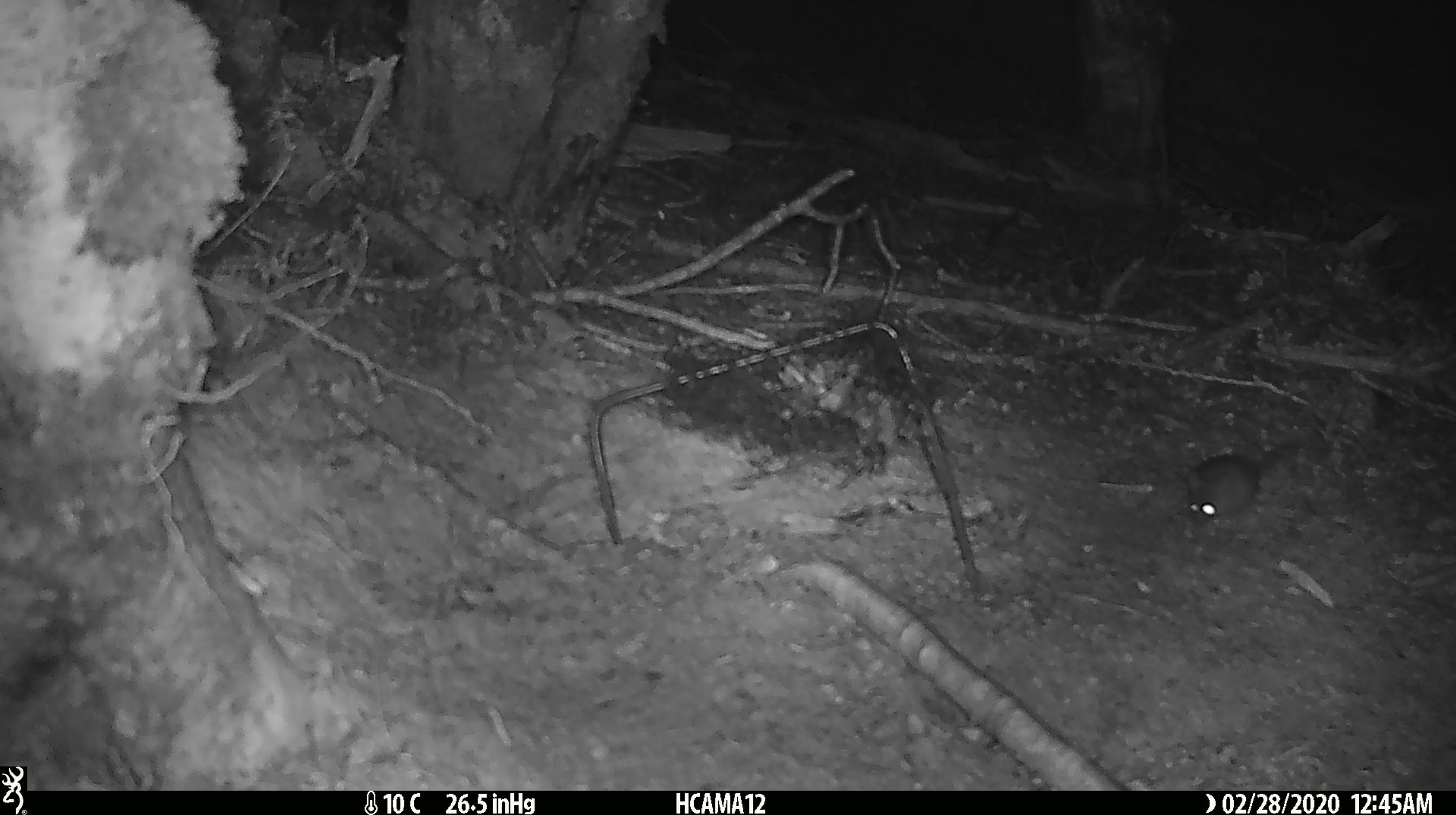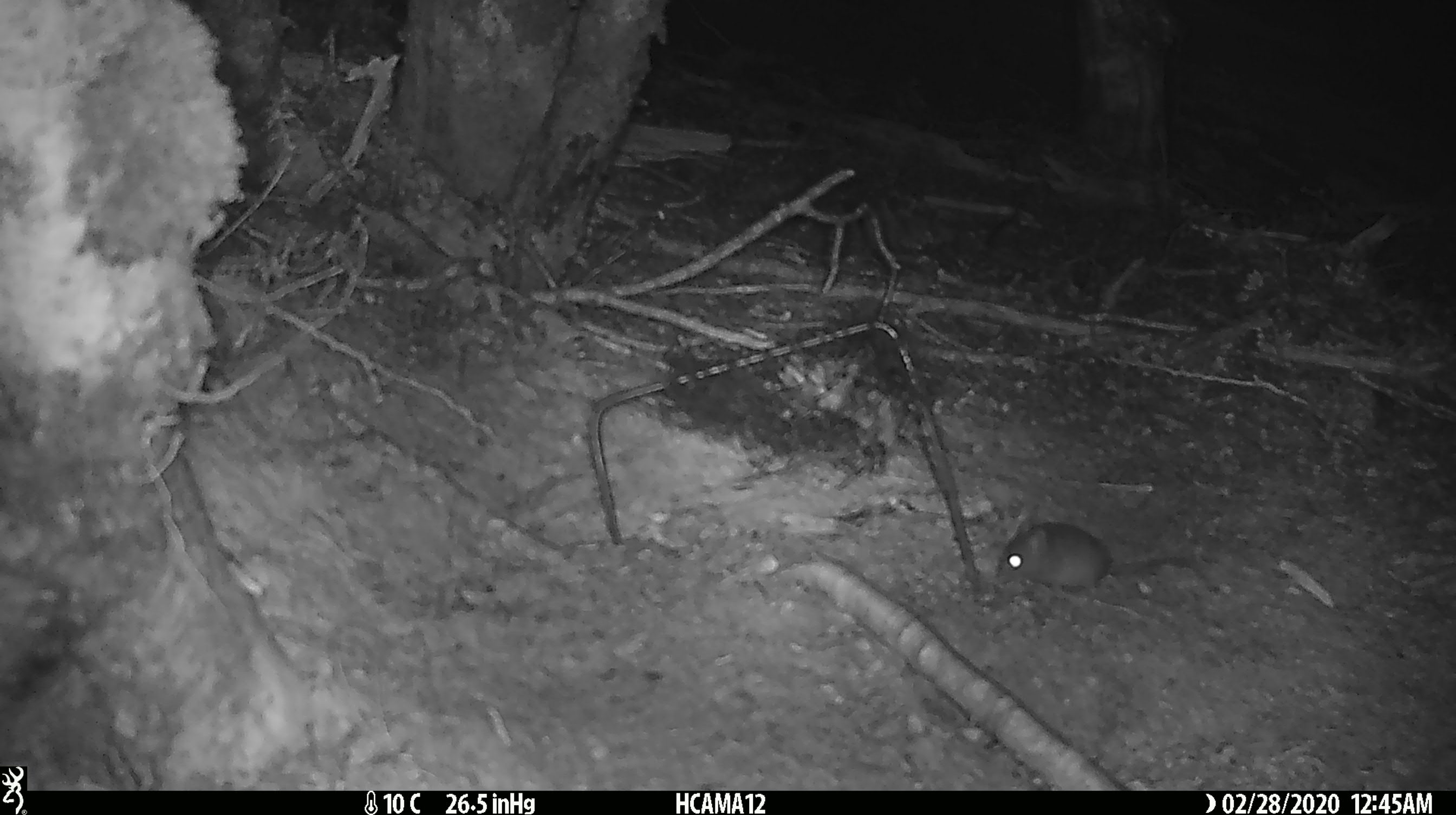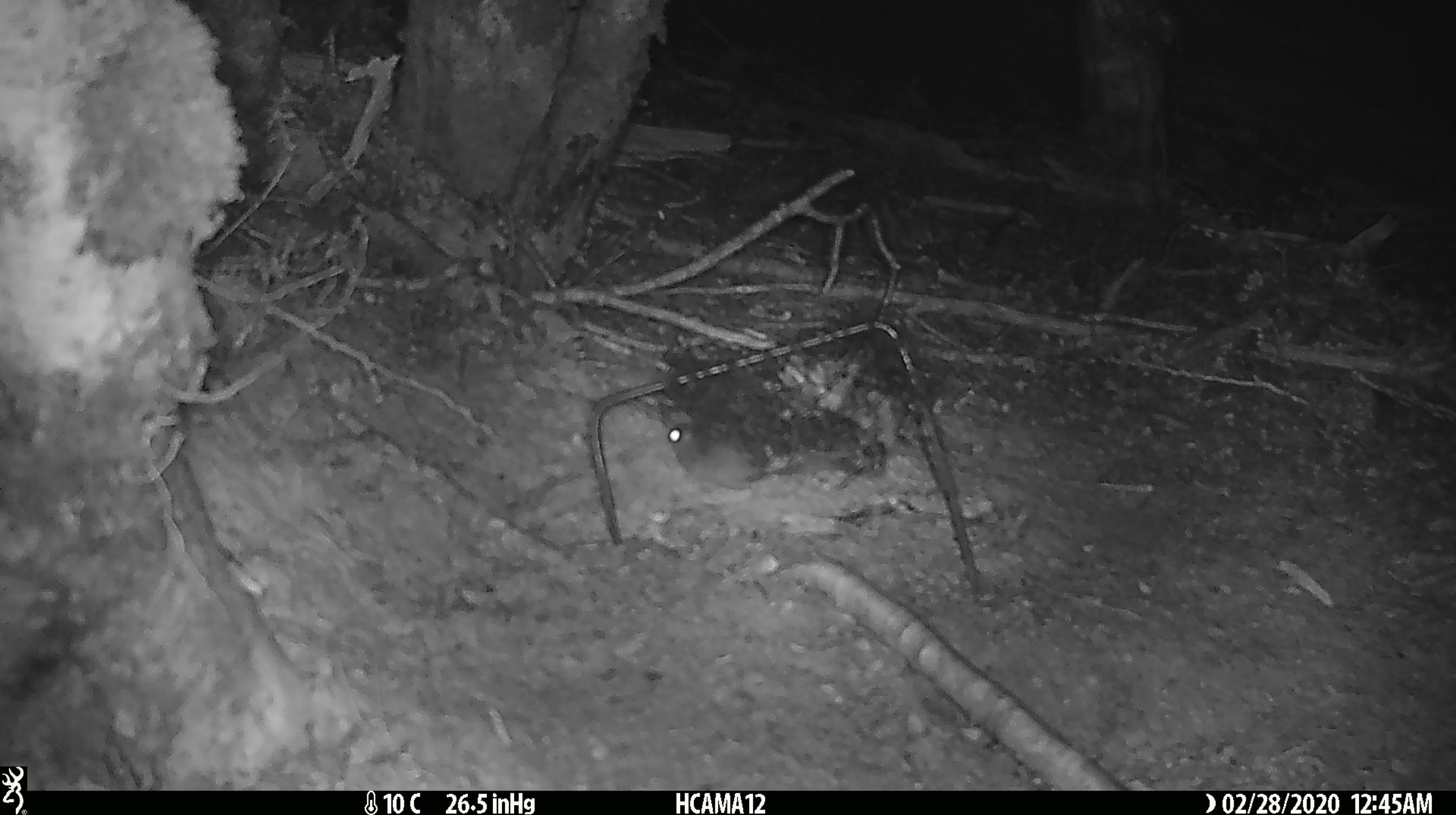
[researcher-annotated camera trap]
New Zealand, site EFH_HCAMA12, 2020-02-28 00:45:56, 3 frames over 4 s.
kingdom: Animalia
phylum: Chordata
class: Mammalia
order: Rodentia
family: Muridae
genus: Mus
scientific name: Mus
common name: mouse